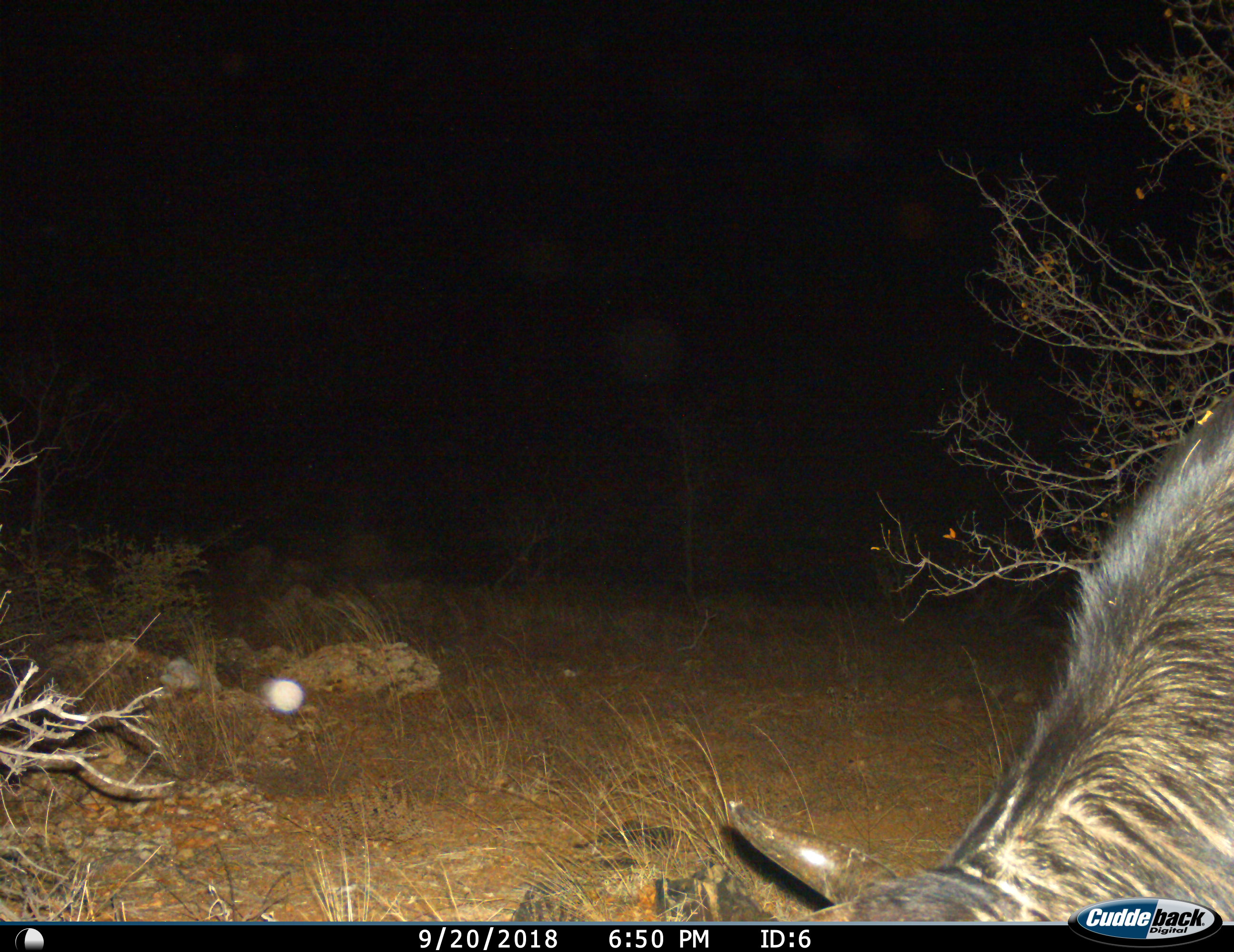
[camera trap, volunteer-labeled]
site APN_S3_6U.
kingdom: Animalia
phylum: Chordata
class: Mammalia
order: Artiodactyla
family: Bovidae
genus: Connochaetes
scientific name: Connochaetes taurinus taurinus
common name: blue wildebeest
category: wildebeestblue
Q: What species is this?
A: Wildebeestblue (blue wildebeest) (Connochaetes taurinus taurinus).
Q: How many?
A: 1.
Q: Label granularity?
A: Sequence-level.